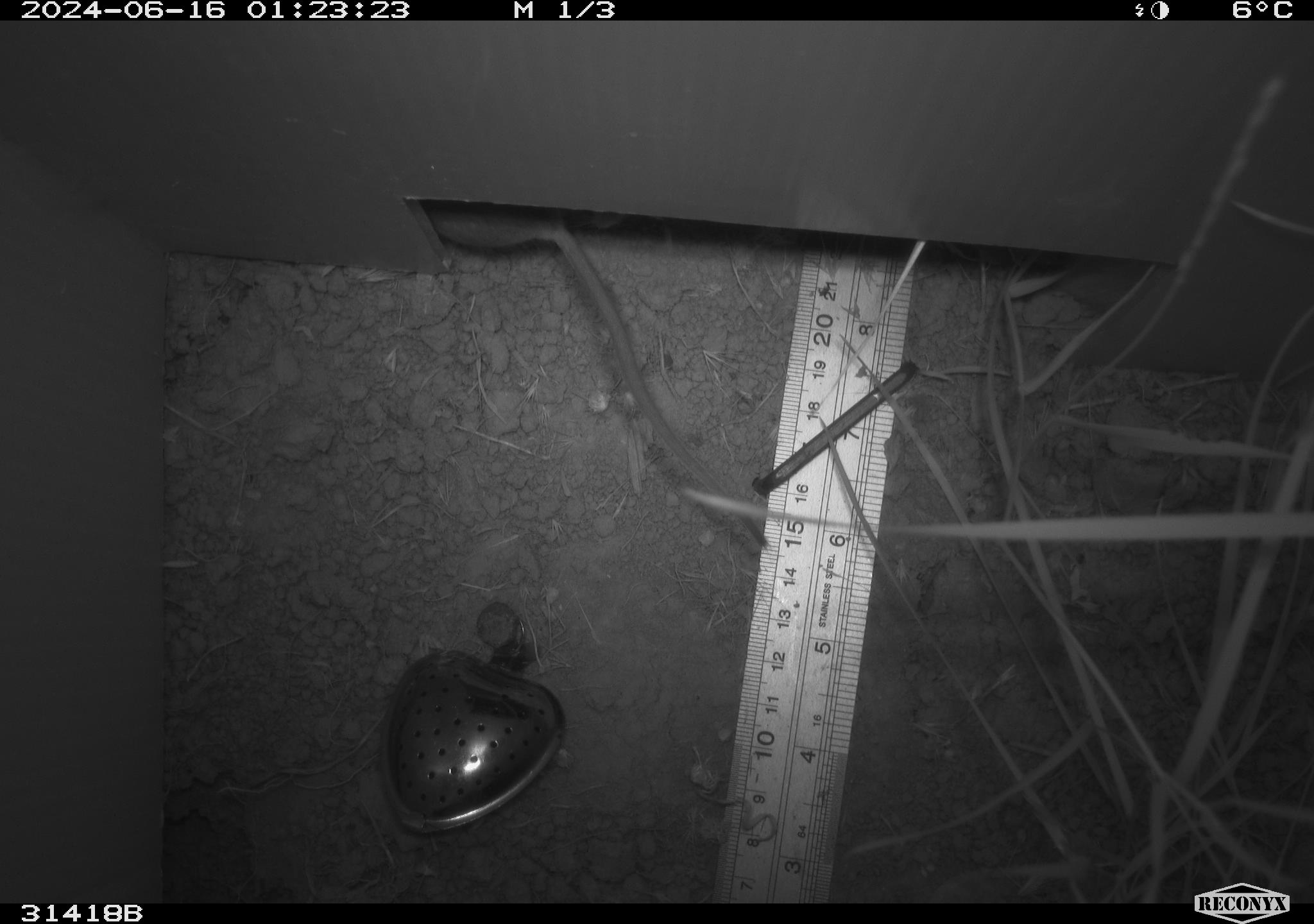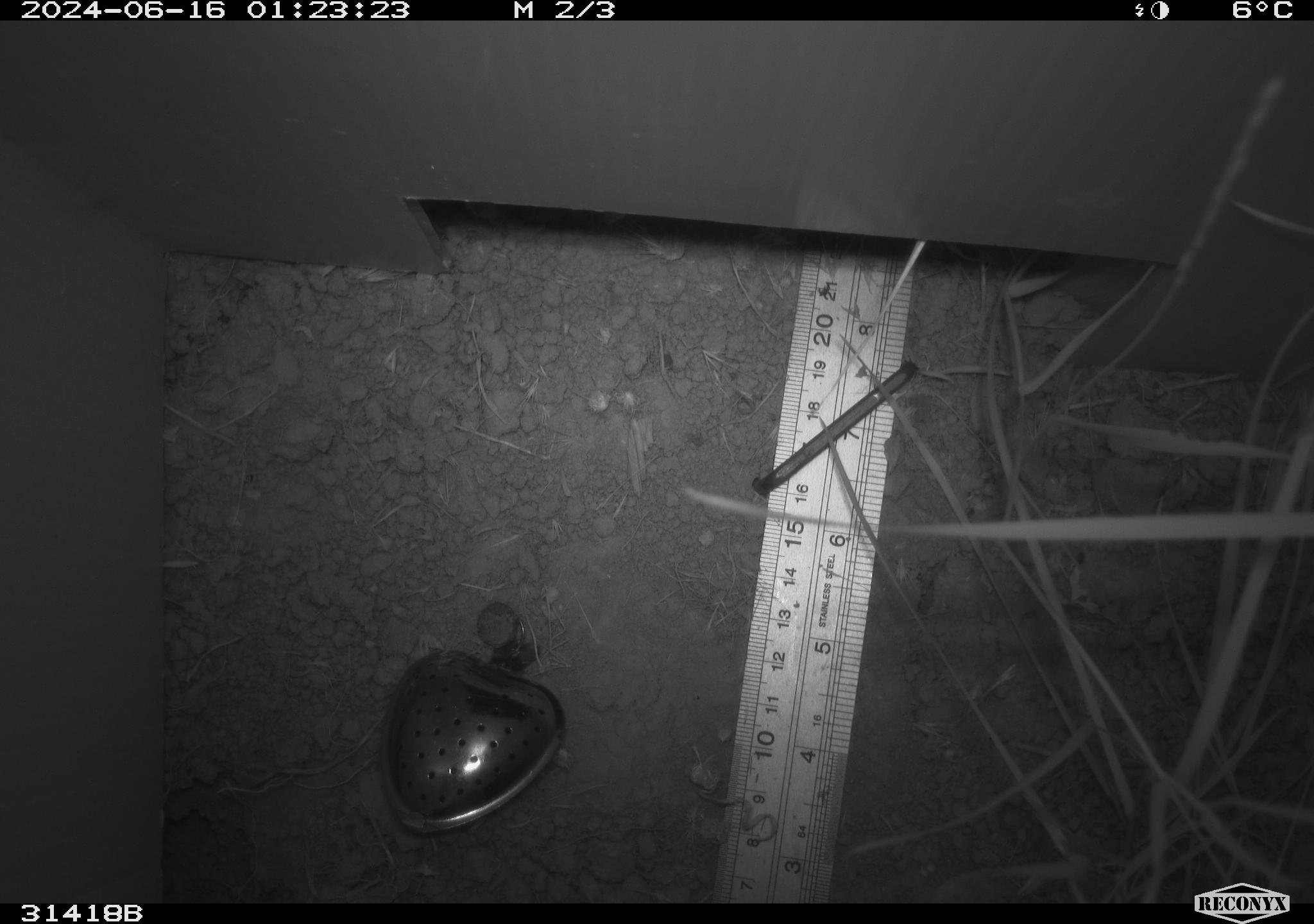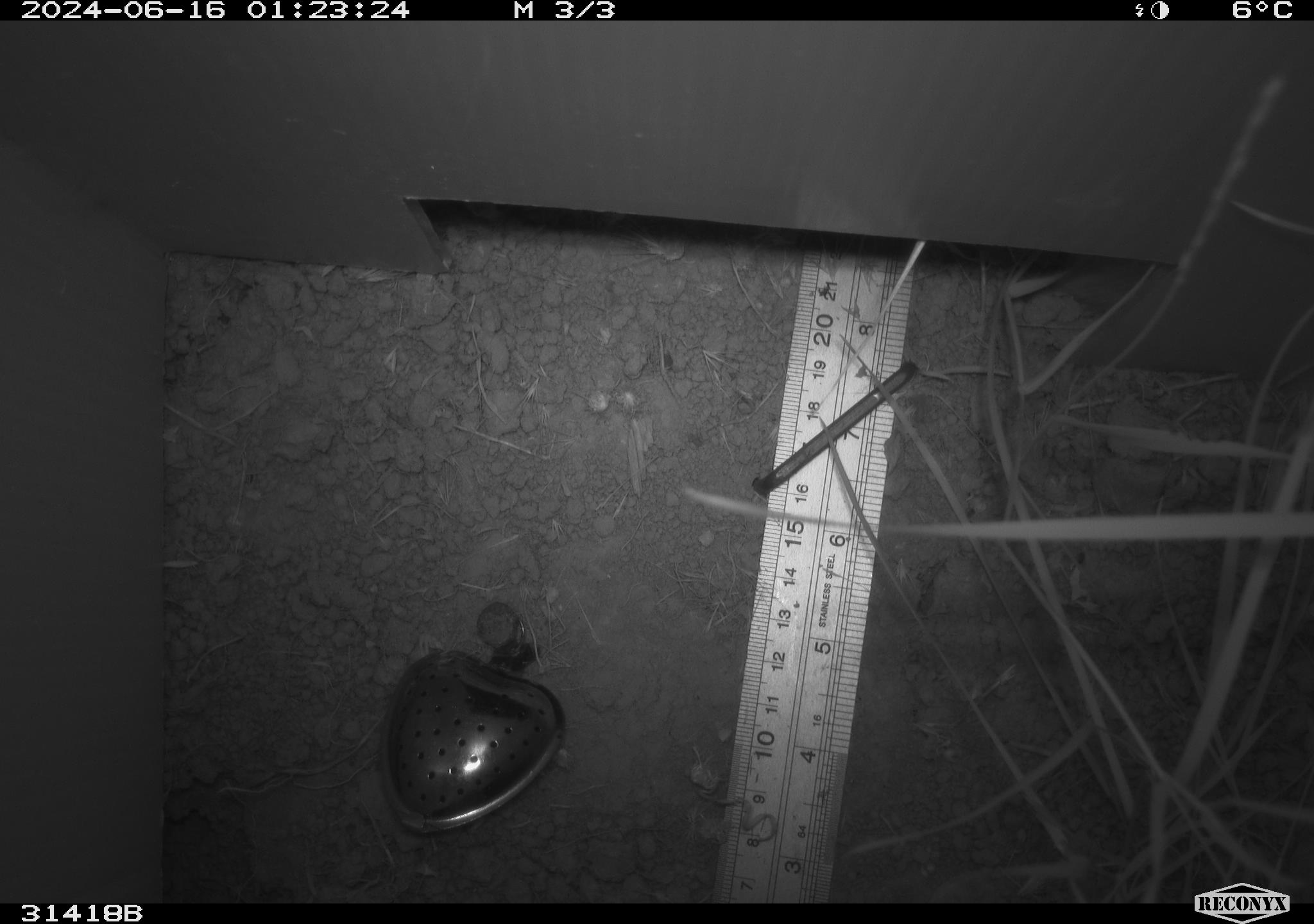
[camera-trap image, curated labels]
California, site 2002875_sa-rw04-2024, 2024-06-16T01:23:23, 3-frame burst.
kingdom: Animalia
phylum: Chordata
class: Mammalia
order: Rodentia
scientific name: Rodentia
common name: rodent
Rodent (Rodentia).